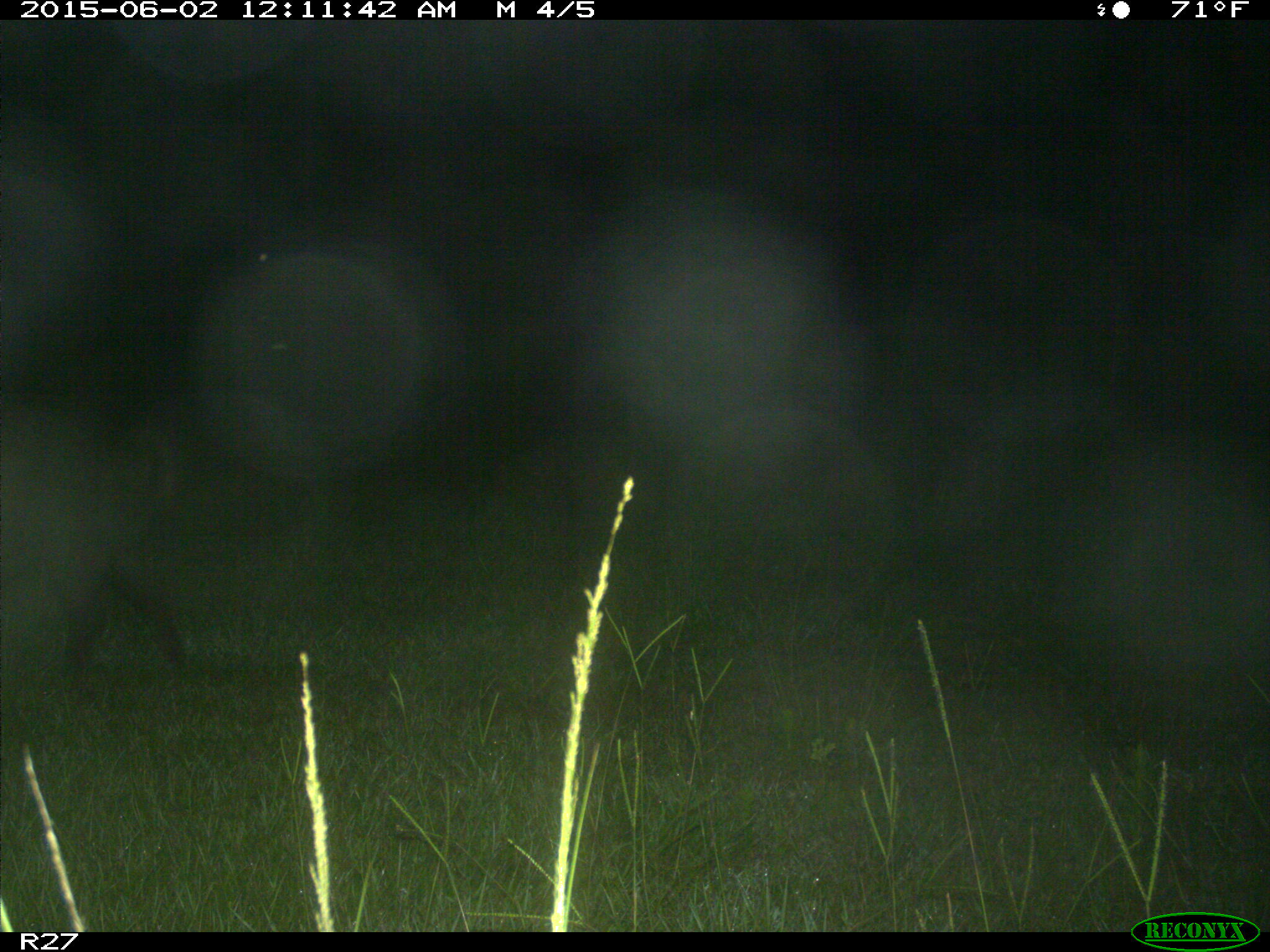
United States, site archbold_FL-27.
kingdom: Animalia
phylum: Chordata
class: Mammalia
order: Artiodactyla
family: Suidae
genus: Sus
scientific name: Sus scrofa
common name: wild boar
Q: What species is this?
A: Sus scrofa (wild boar).